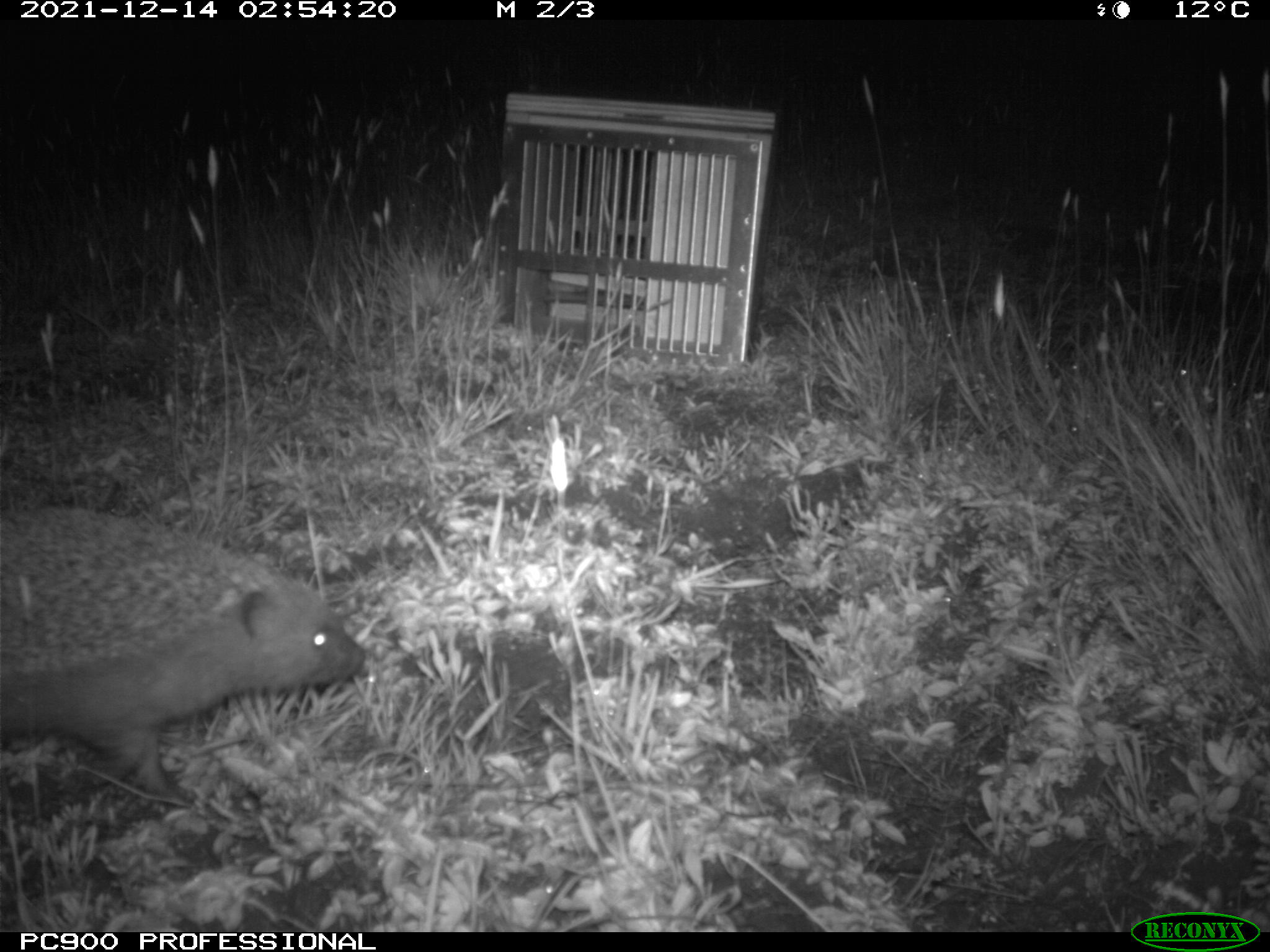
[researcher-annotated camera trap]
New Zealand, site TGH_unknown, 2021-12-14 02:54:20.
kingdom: Animalia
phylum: Chordata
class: Mammalia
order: Eulipotyphla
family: Erinaceidae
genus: Erinaceus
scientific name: Erinaceus europaeus europaeus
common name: european hedgehog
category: hedgehog